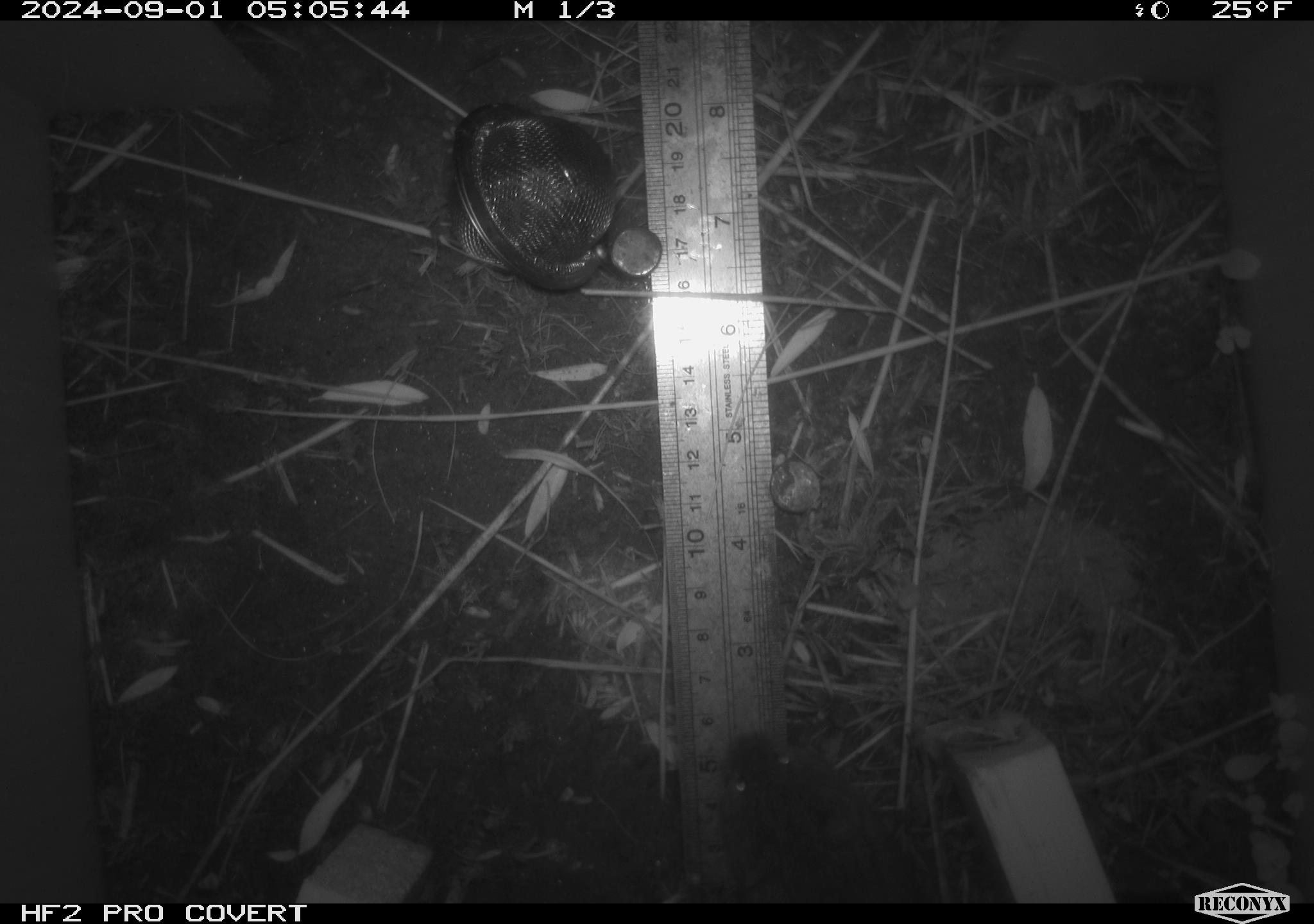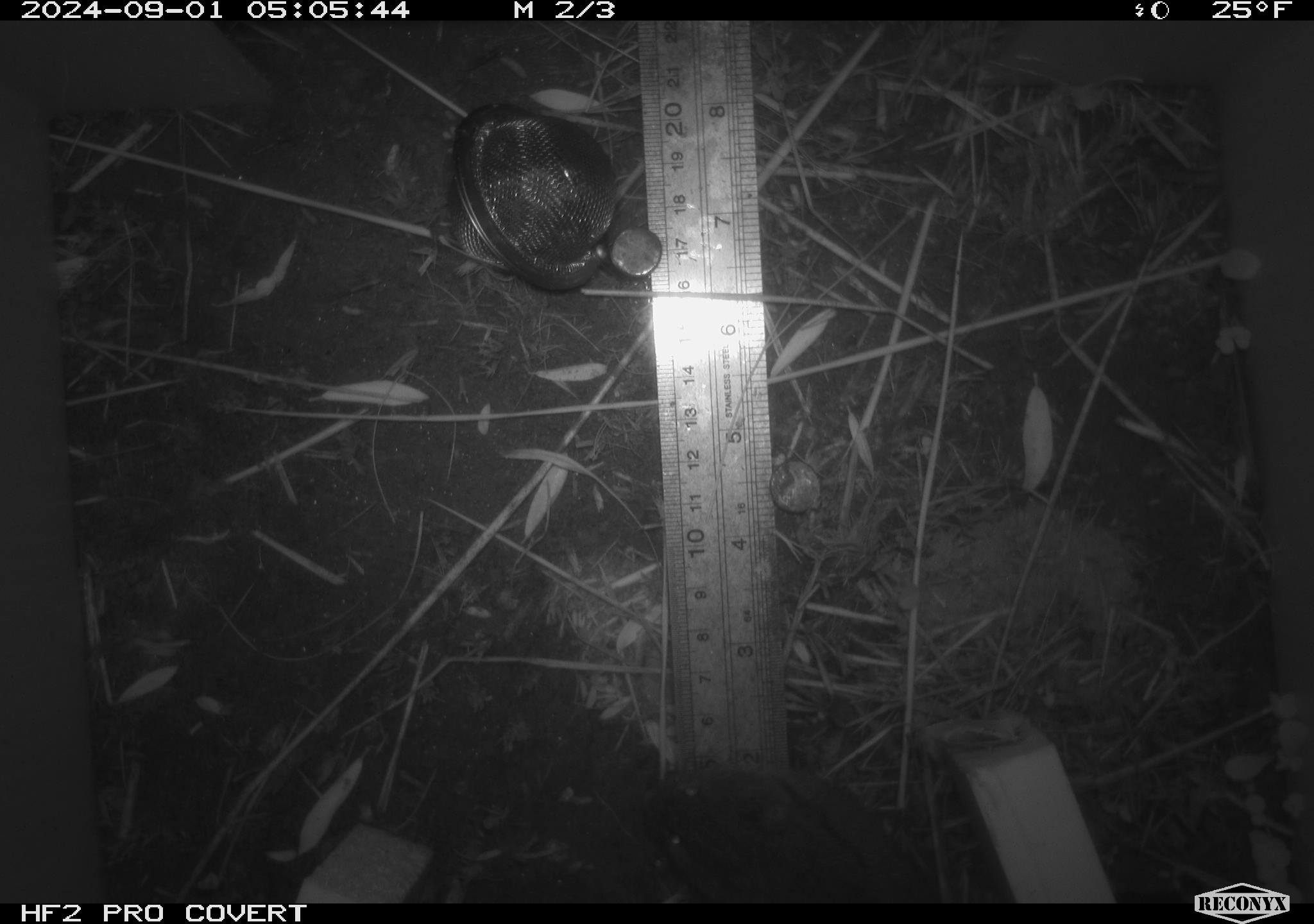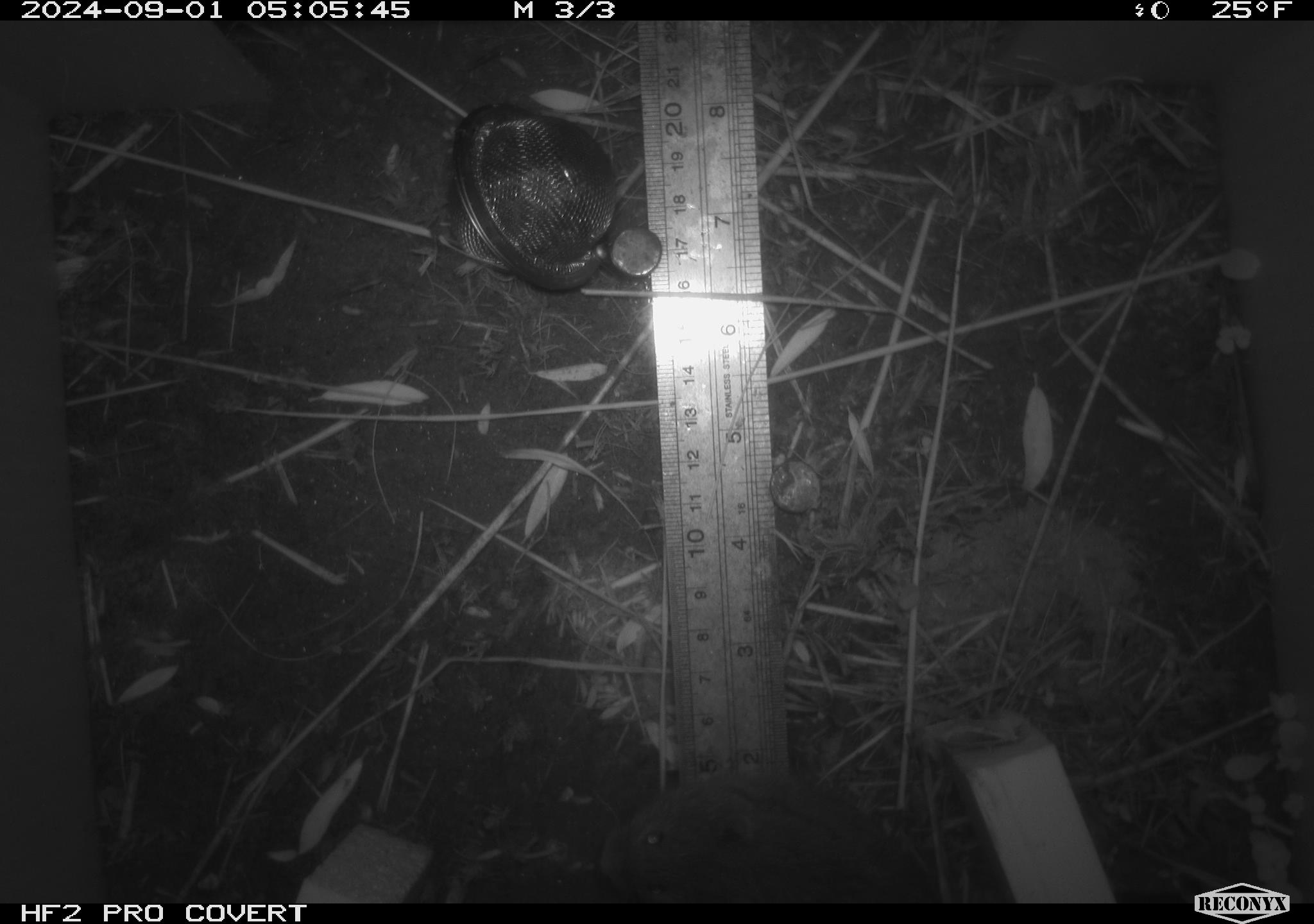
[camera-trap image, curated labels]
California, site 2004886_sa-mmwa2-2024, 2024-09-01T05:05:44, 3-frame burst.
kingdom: Animalia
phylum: Chordata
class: Mammalia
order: Rodentia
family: Cricetidae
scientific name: Arvicolinae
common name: voles, lemmings, and muskrats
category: arvicolinae subfamily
Arvicolinae subfamily (voles, lemmings, and muskrats) (Arvicolinae).